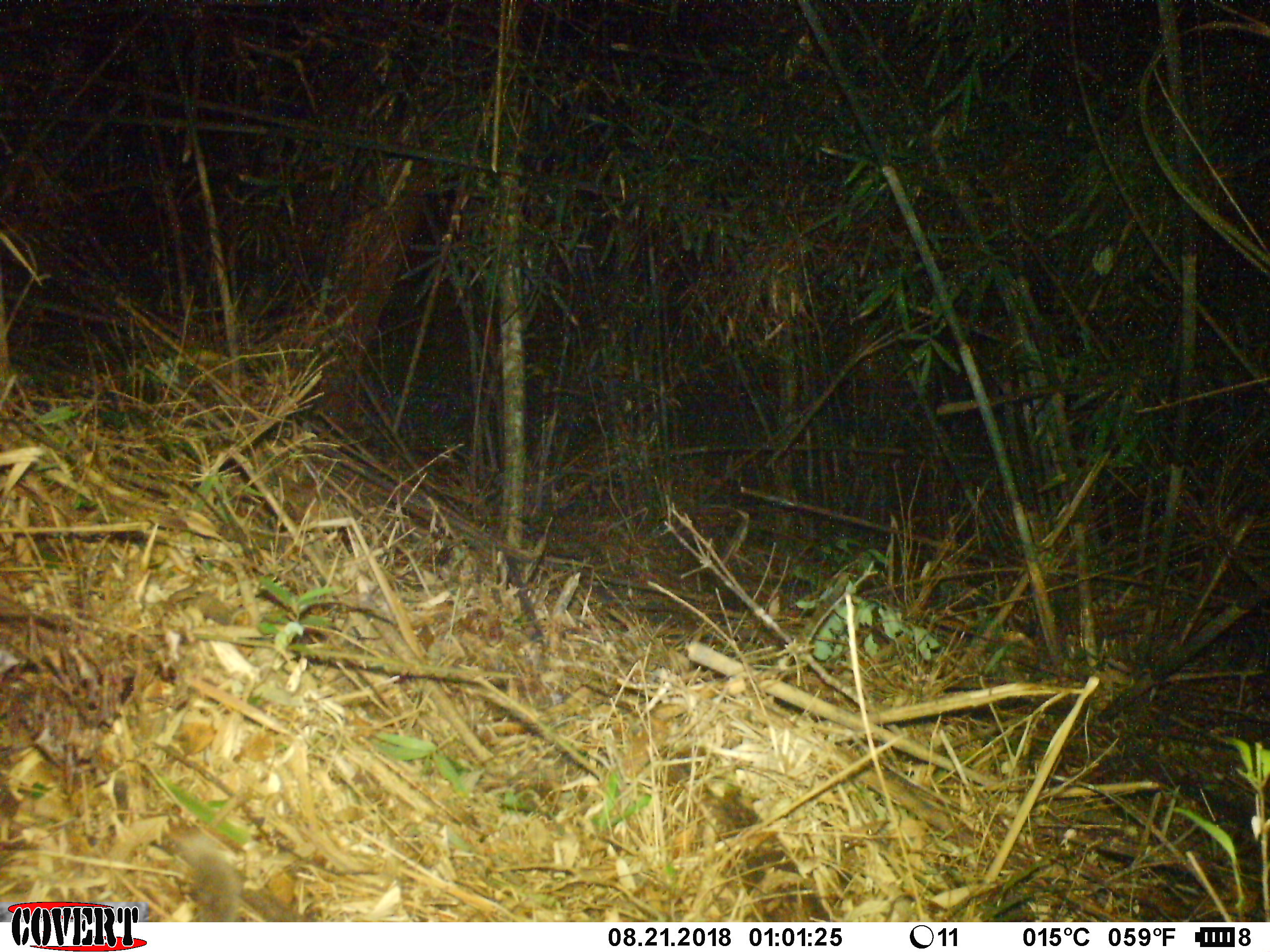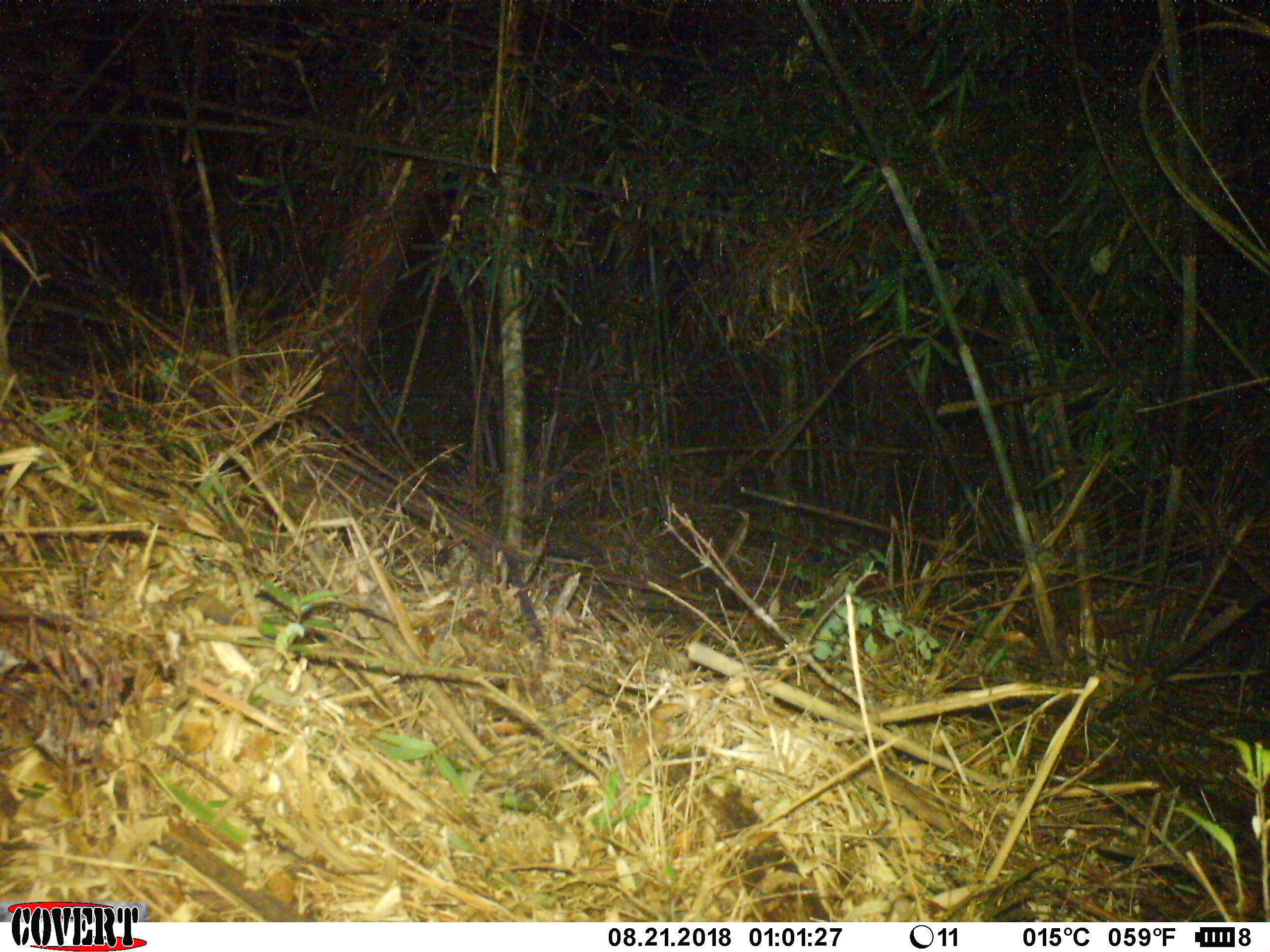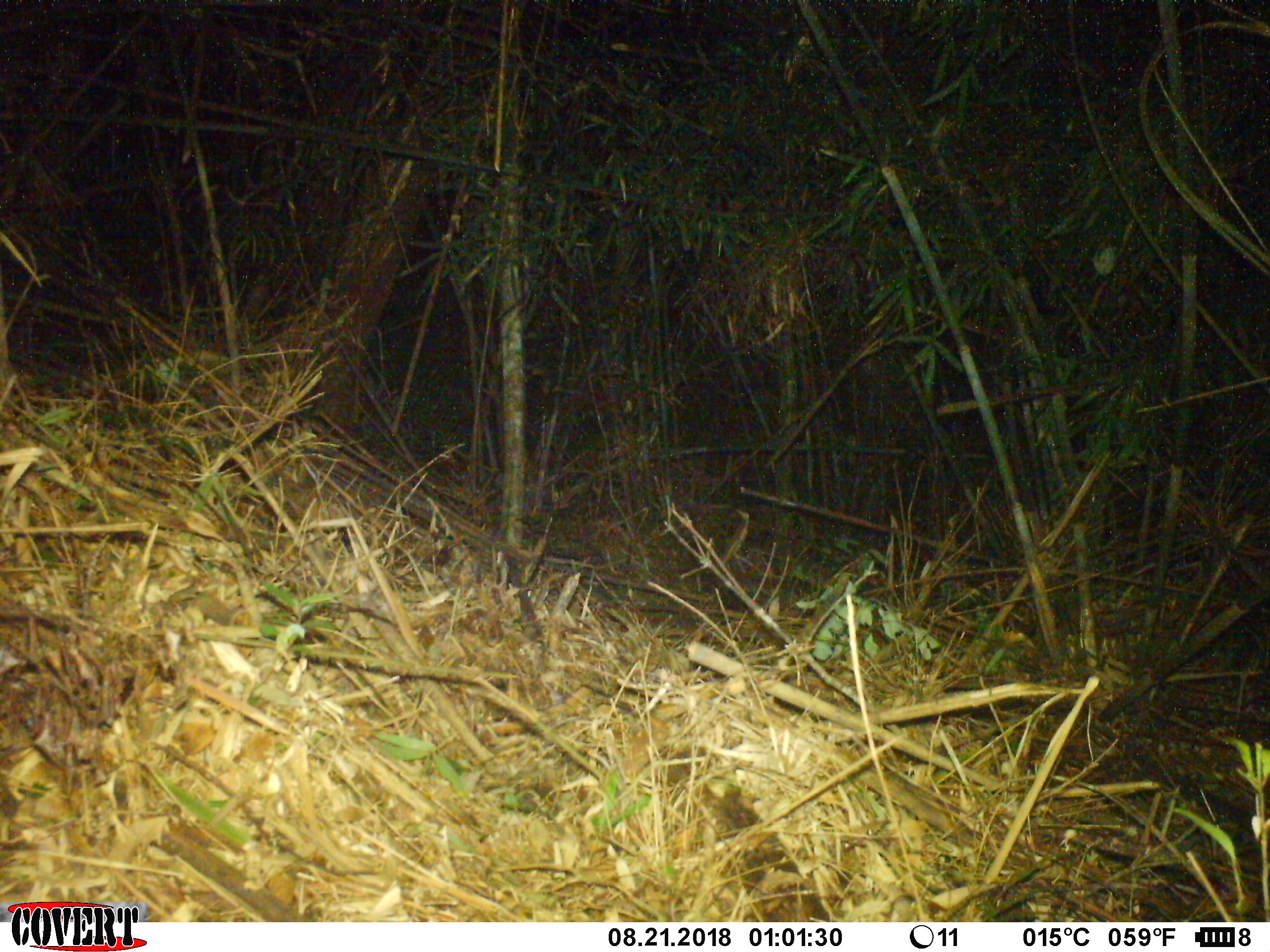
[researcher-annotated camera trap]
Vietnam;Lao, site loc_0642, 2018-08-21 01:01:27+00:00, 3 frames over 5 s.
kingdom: Animalia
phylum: Chordata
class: Mammalia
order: Carnivora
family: Mustelidae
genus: Melogale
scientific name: Melogale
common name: ferret badger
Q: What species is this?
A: Ferret badger (Melogale).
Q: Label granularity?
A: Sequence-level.